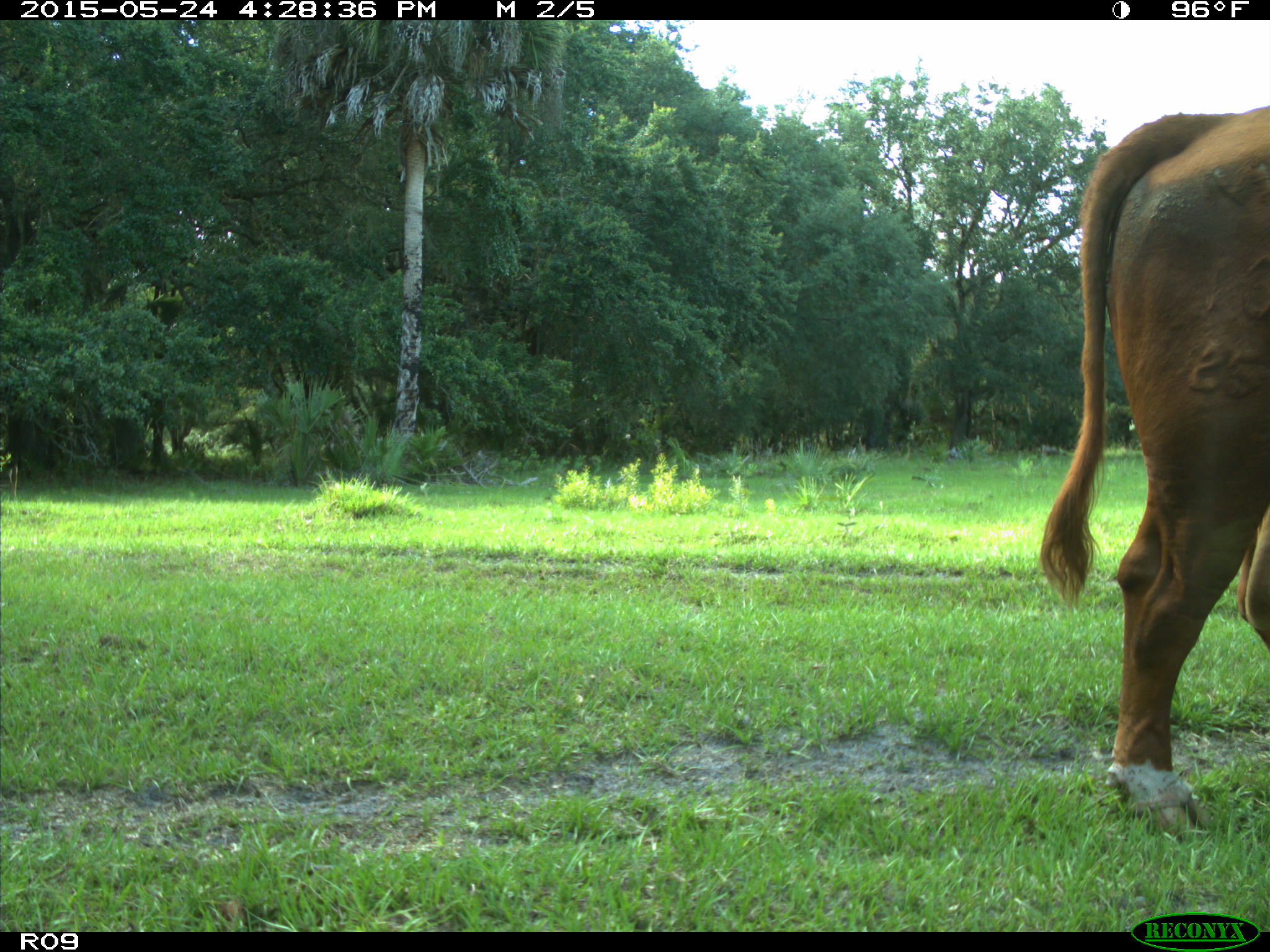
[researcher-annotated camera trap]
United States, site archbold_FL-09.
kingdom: Animalia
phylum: Chordata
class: Mammalia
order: Artiodactyla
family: Bovidae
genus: Bos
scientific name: Bos taurus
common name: domestic cow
Bos taurus (domestic cow).